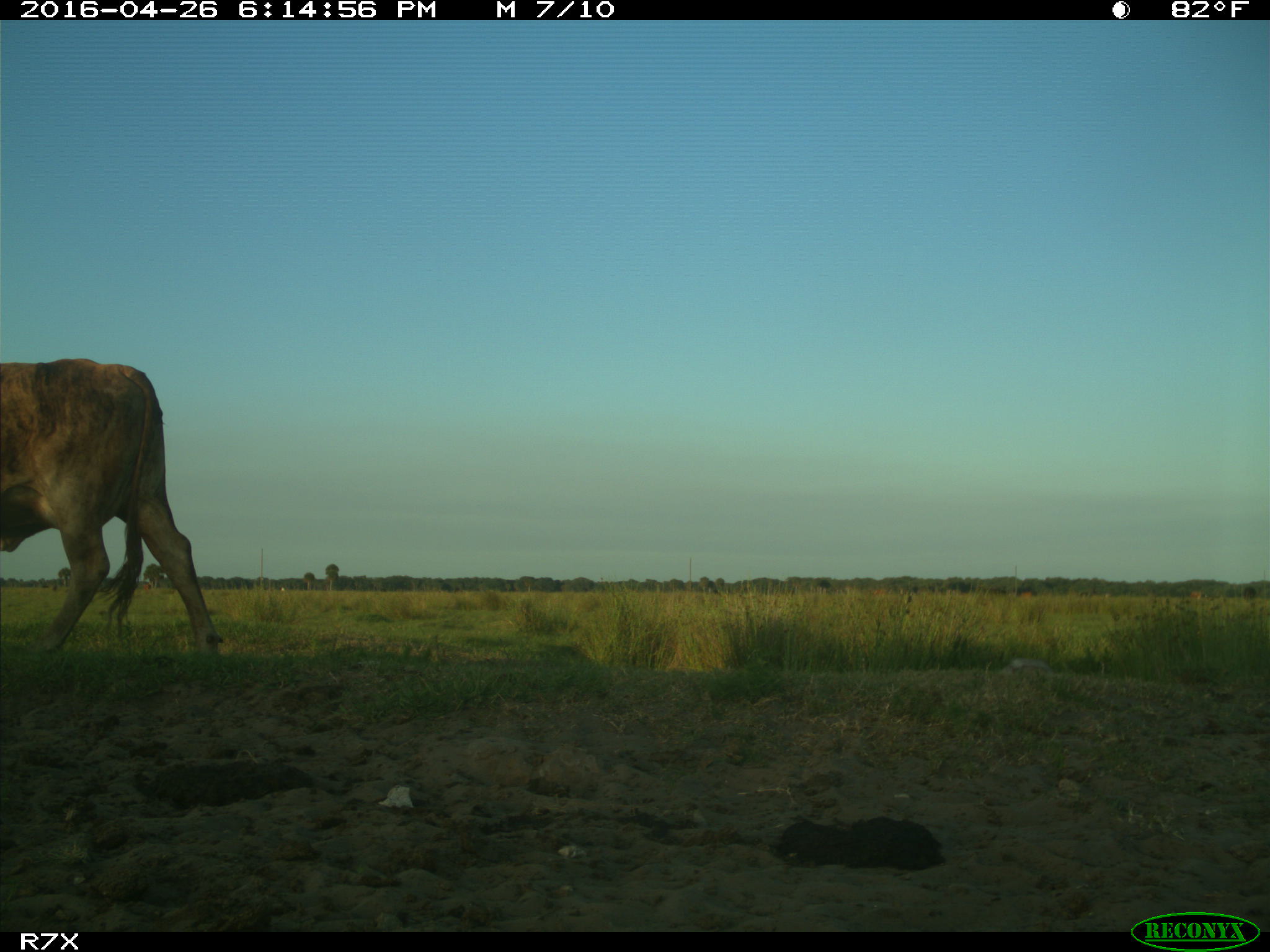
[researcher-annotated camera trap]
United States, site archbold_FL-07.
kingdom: Animalia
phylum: Chordata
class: Mammalia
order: Artiodactyla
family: Bovidae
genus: Bos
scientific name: Bos taurus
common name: domestic cow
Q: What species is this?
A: Bos taurus (domestic cow).